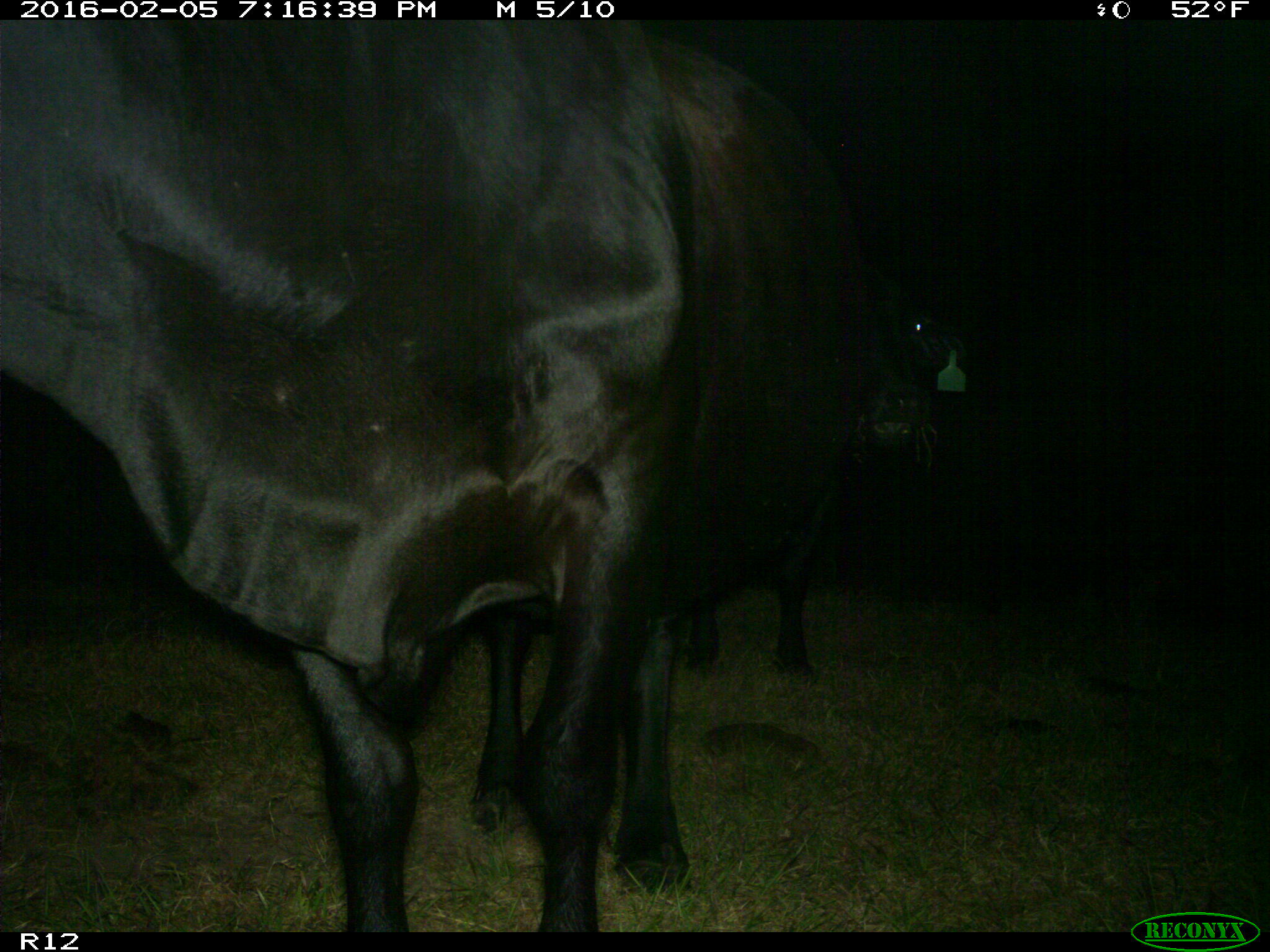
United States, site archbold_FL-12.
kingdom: Animalia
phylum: Chordata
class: Mammalia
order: Artiodactyla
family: Bovidae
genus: Bos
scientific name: Bos taurus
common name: domestic cow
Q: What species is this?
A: Bos taurus (domestic cow).